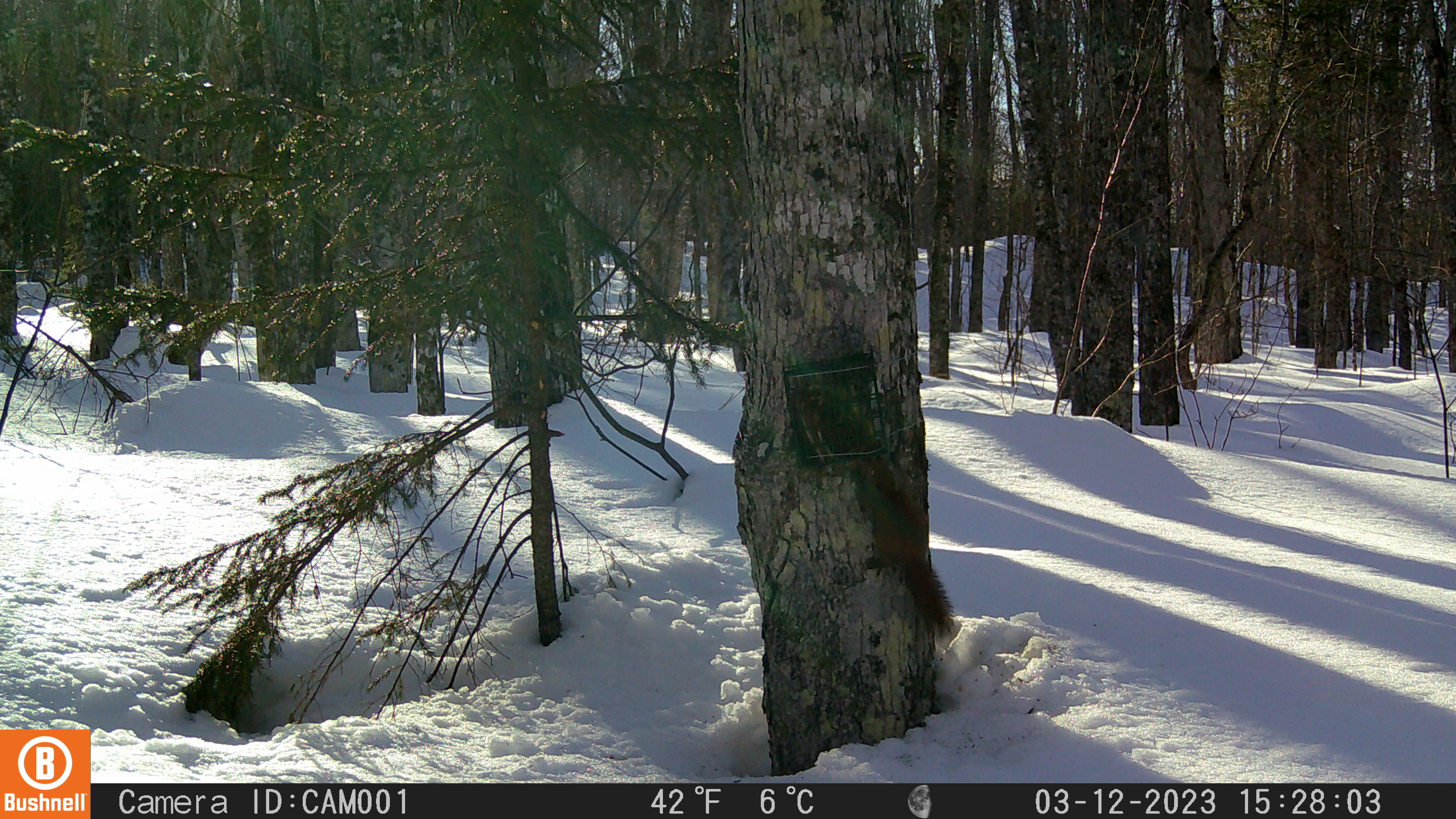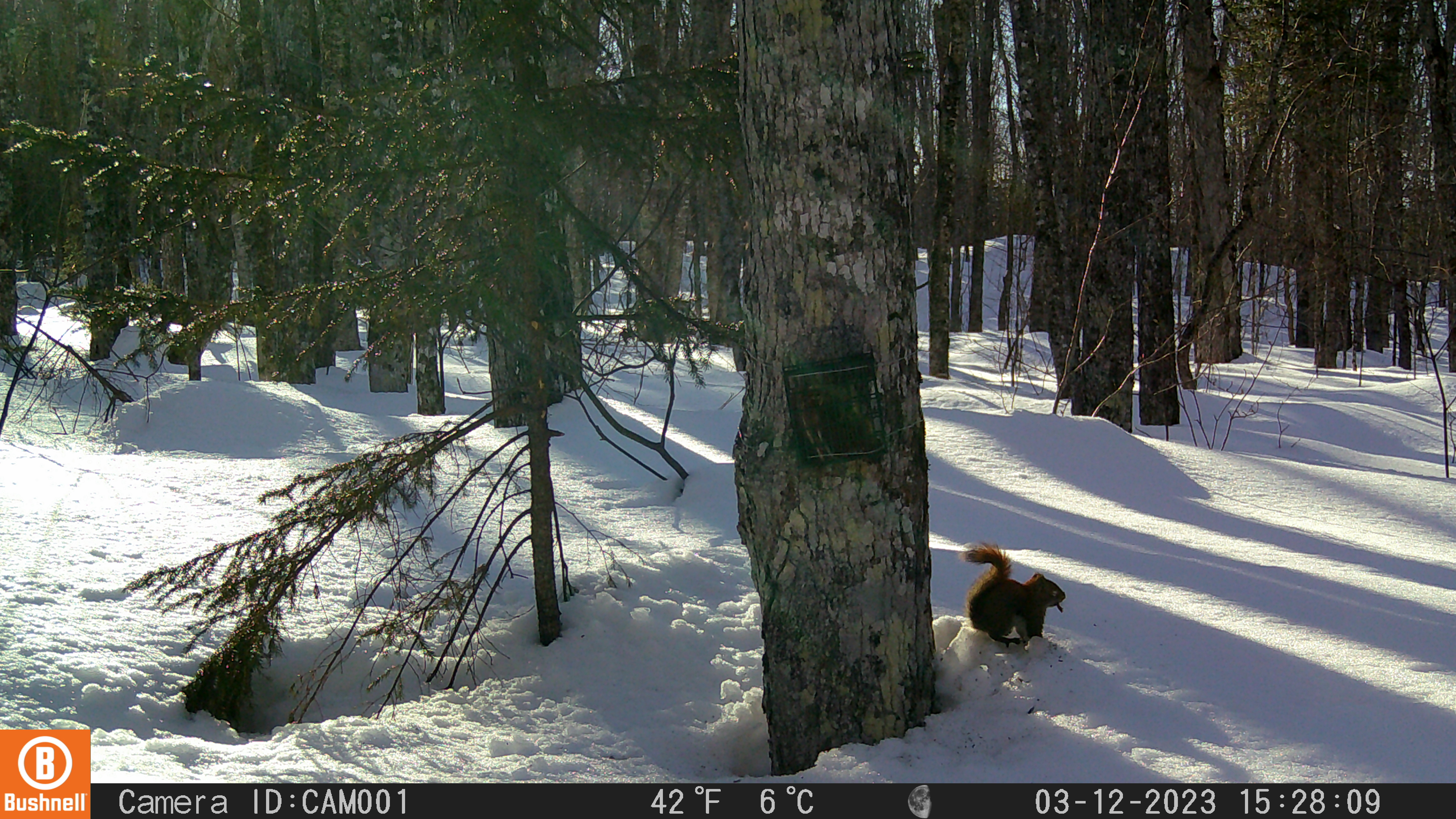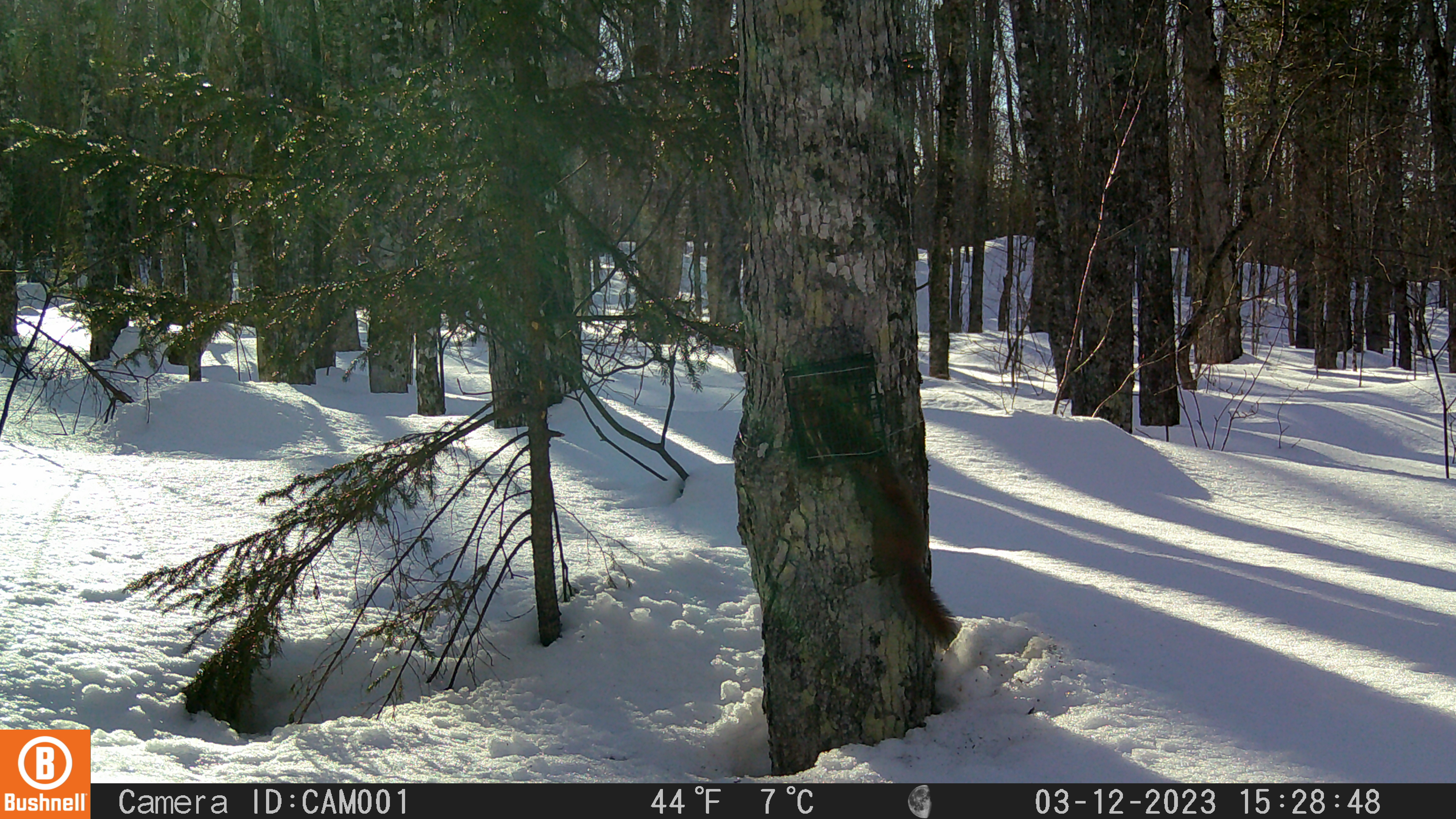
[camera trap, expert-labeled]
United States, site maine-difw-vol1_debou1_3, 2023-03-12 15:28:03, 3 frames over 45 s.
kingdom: Animalia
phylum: Chordata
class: Mammalia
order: Rodentia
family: Sciuridae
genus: Tamiasciurus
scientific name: Tamiasciurus hudsonicus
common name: red squirrel